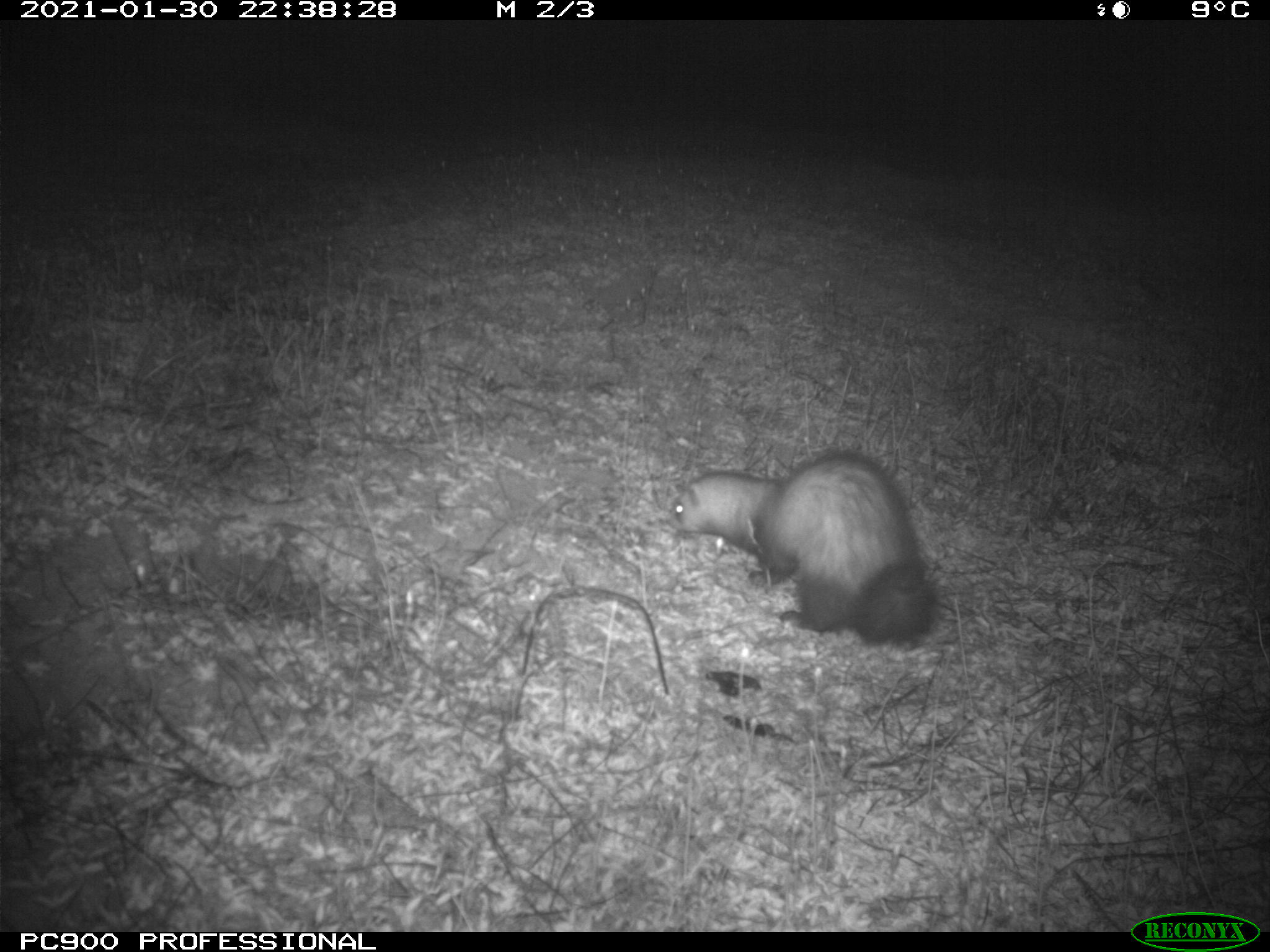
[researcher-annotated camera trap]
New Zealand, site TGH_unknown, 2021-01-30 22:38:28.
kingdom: Animalia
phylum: Chordata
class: Mammalia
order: Carnivora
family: Mustelidae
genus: Mustela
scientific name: Mustela furo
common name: ferret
Ferret (Mustela furo).